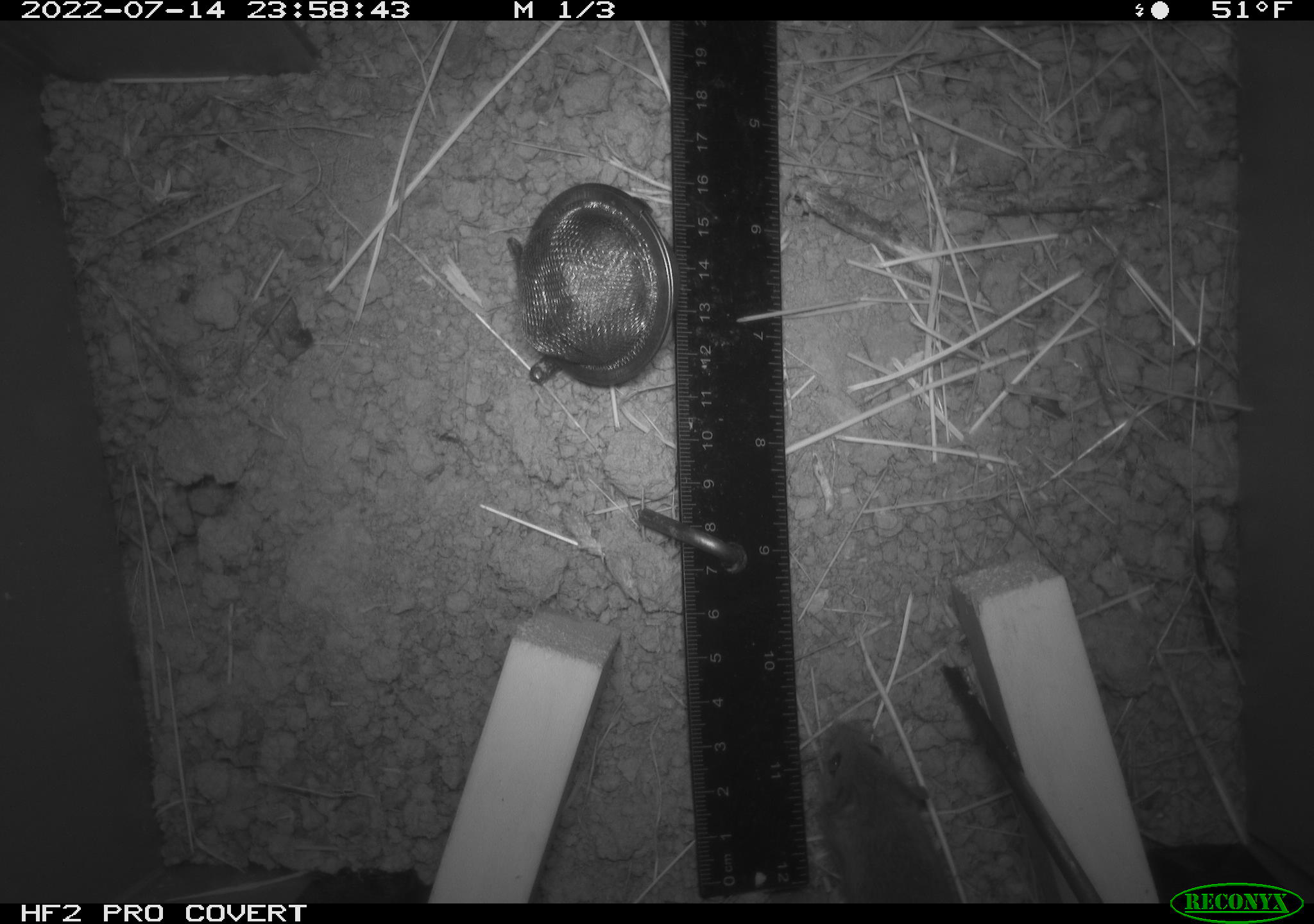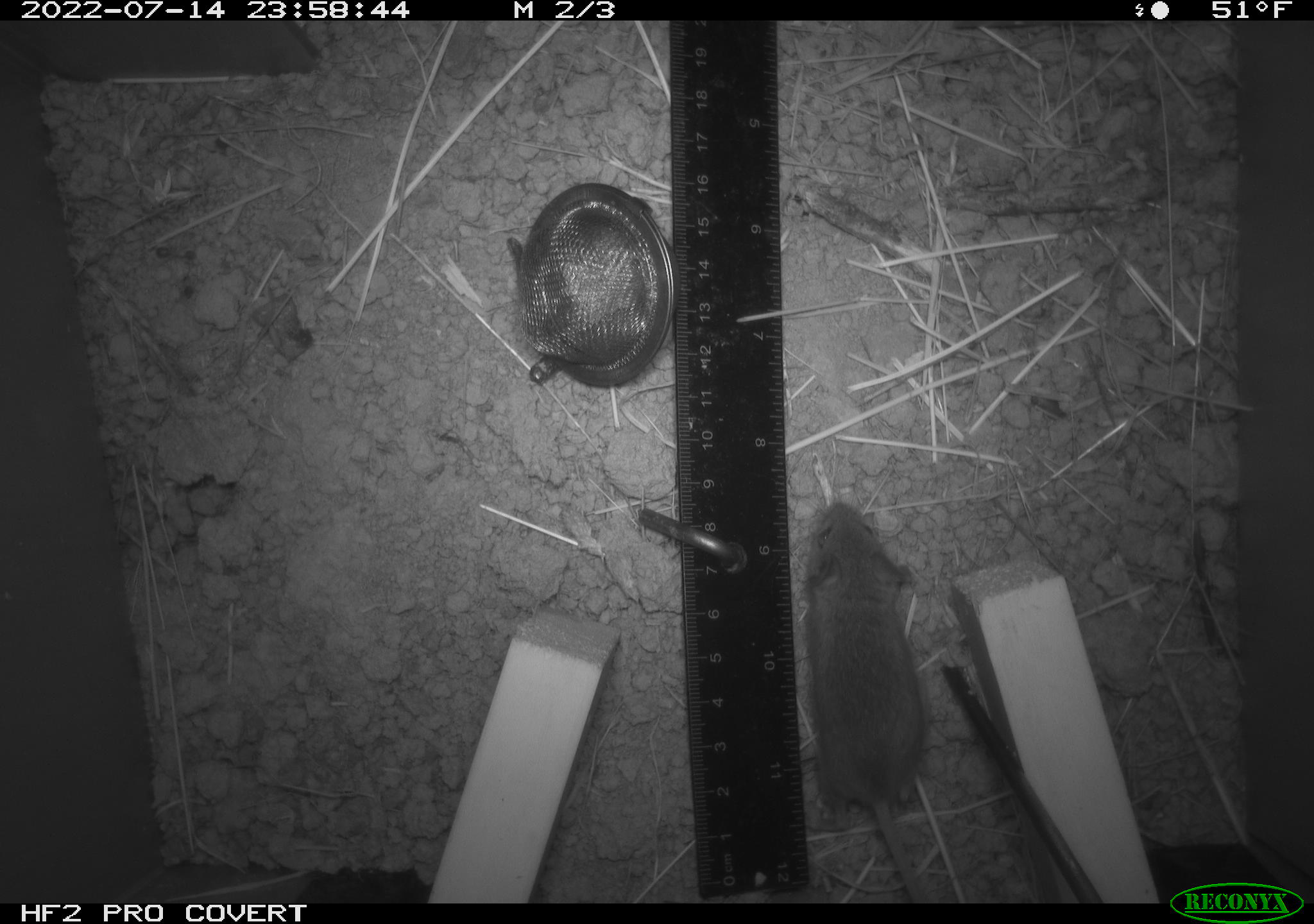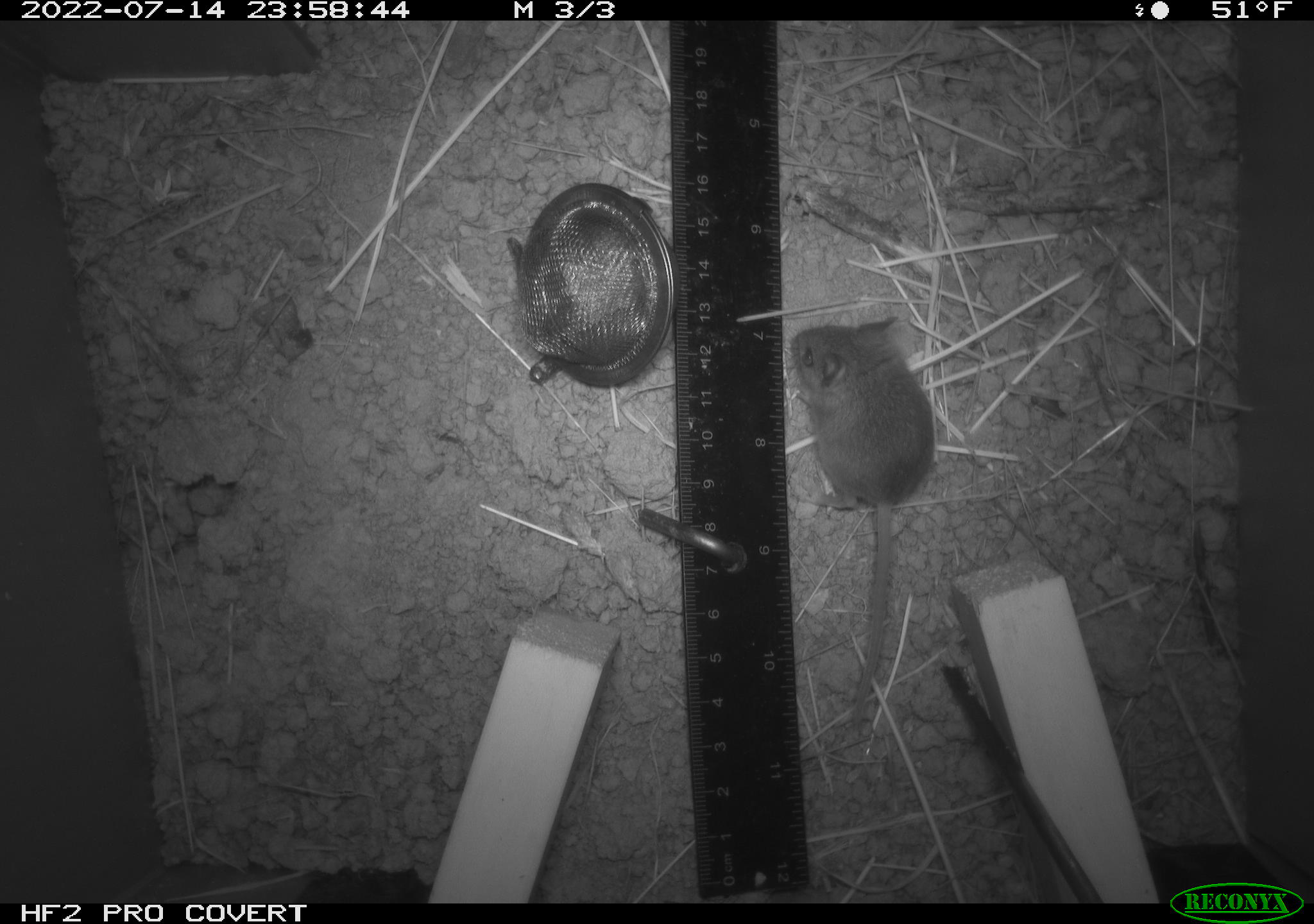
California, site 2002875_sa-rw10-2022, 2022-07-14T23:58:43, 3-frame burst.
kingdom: Animalia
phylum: Chordata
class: Mammalia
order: Rodentia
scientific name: Rodentia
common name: mouse species